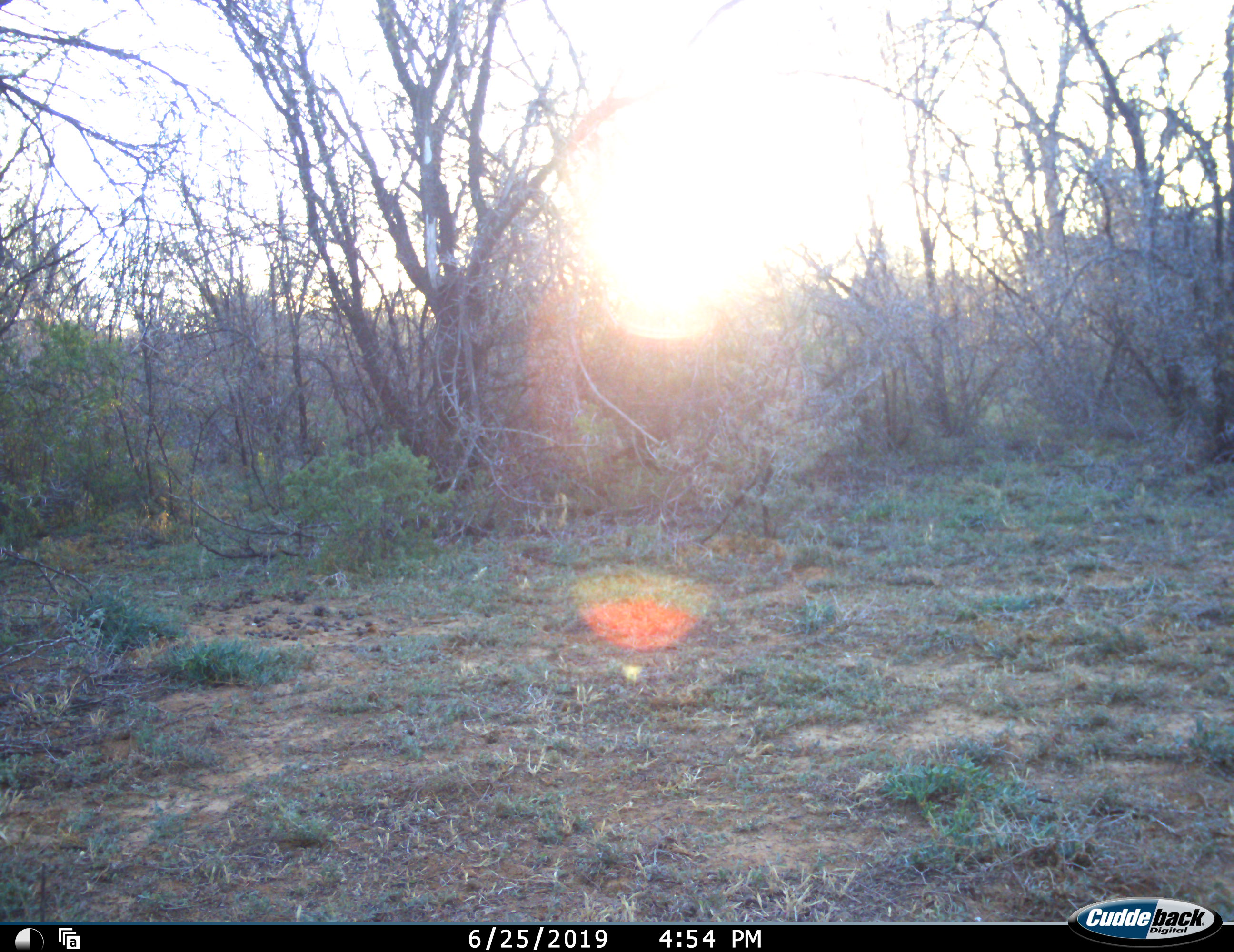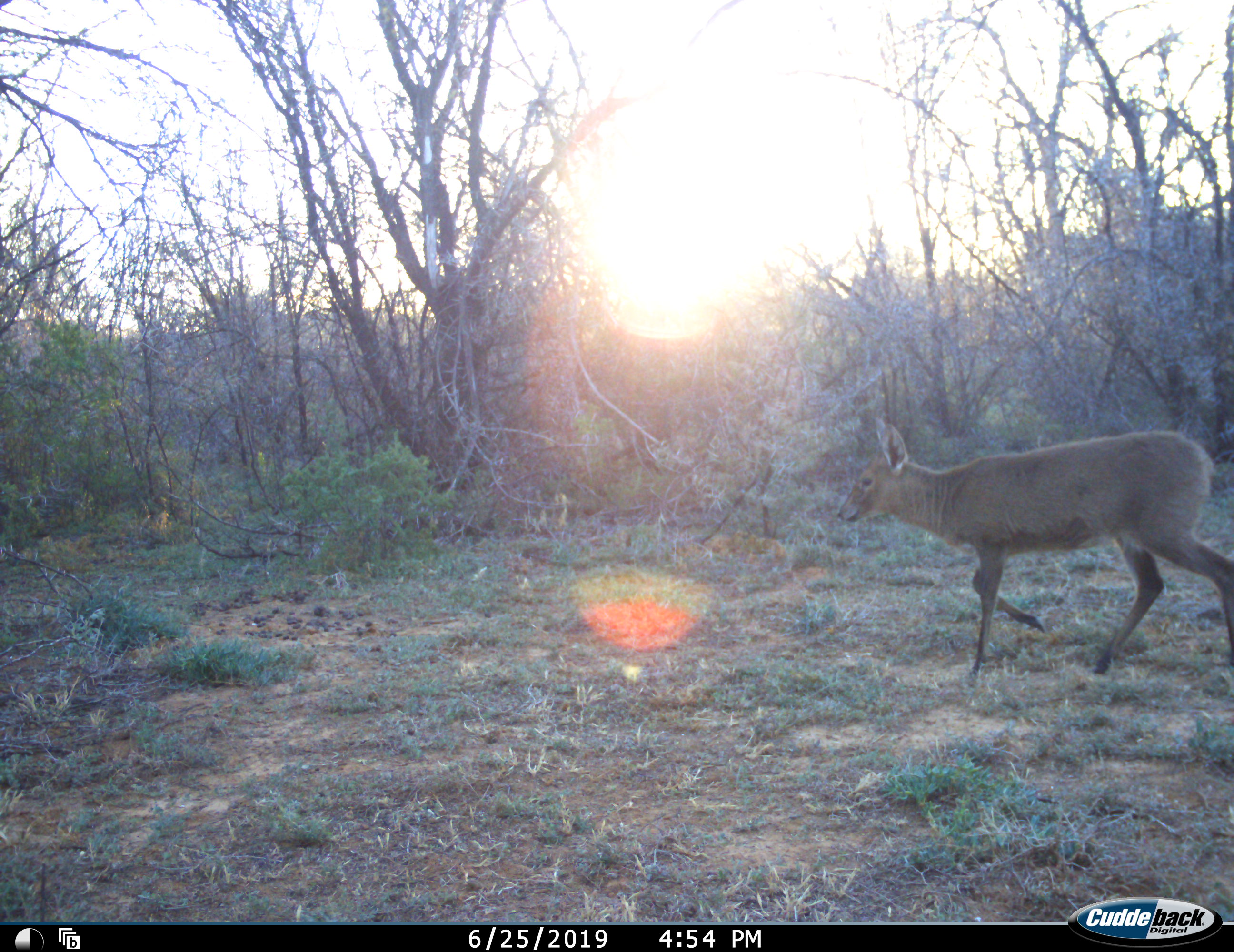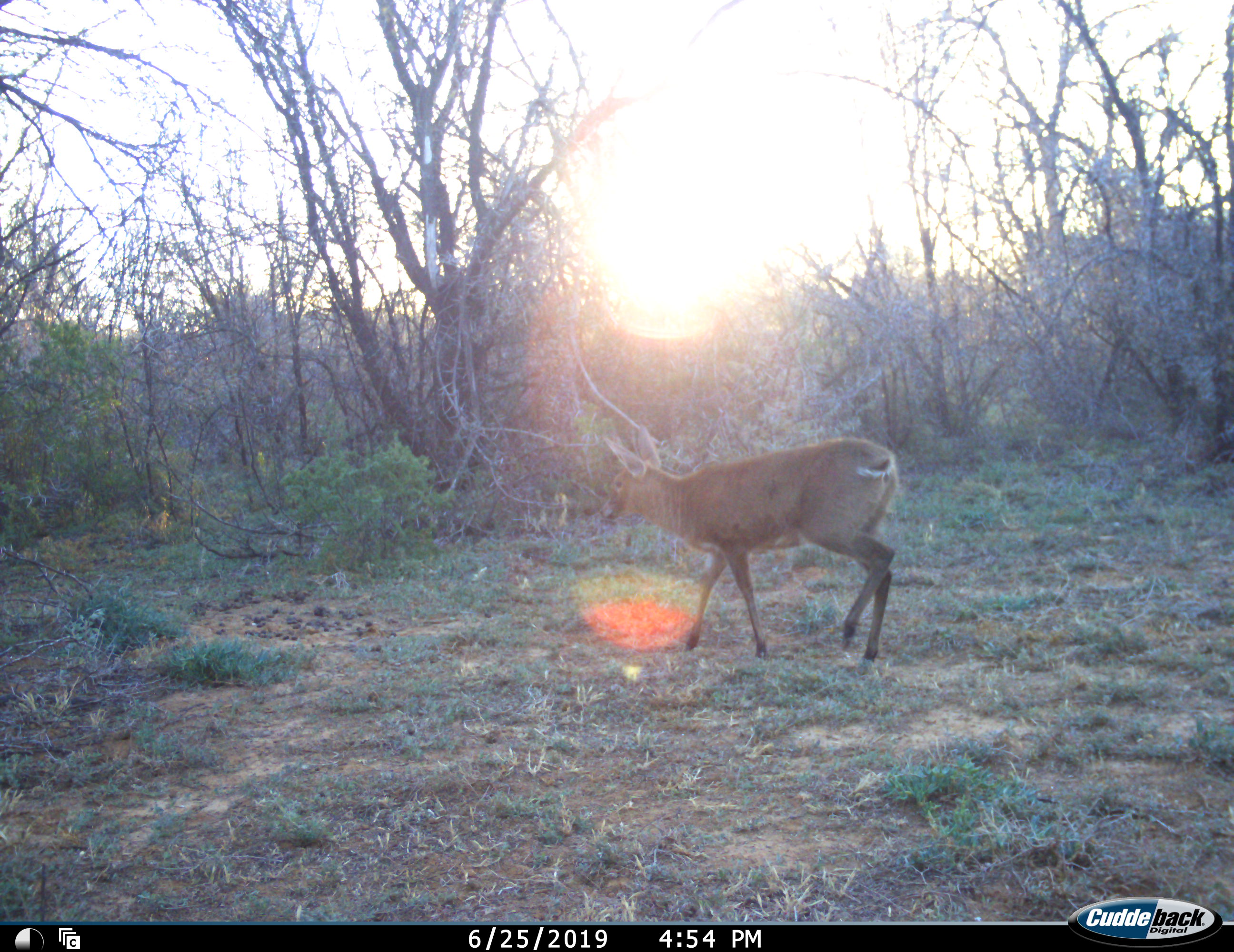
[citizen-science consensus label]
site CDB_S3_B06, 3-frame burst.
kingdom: Animalia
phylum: Chordata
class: Mammalia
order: Artiodactyla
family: Bovidae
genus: Sylvicapra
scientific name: Sylvicapra grimmia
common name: common duiker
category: duikercommongrey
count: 1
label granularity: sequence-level